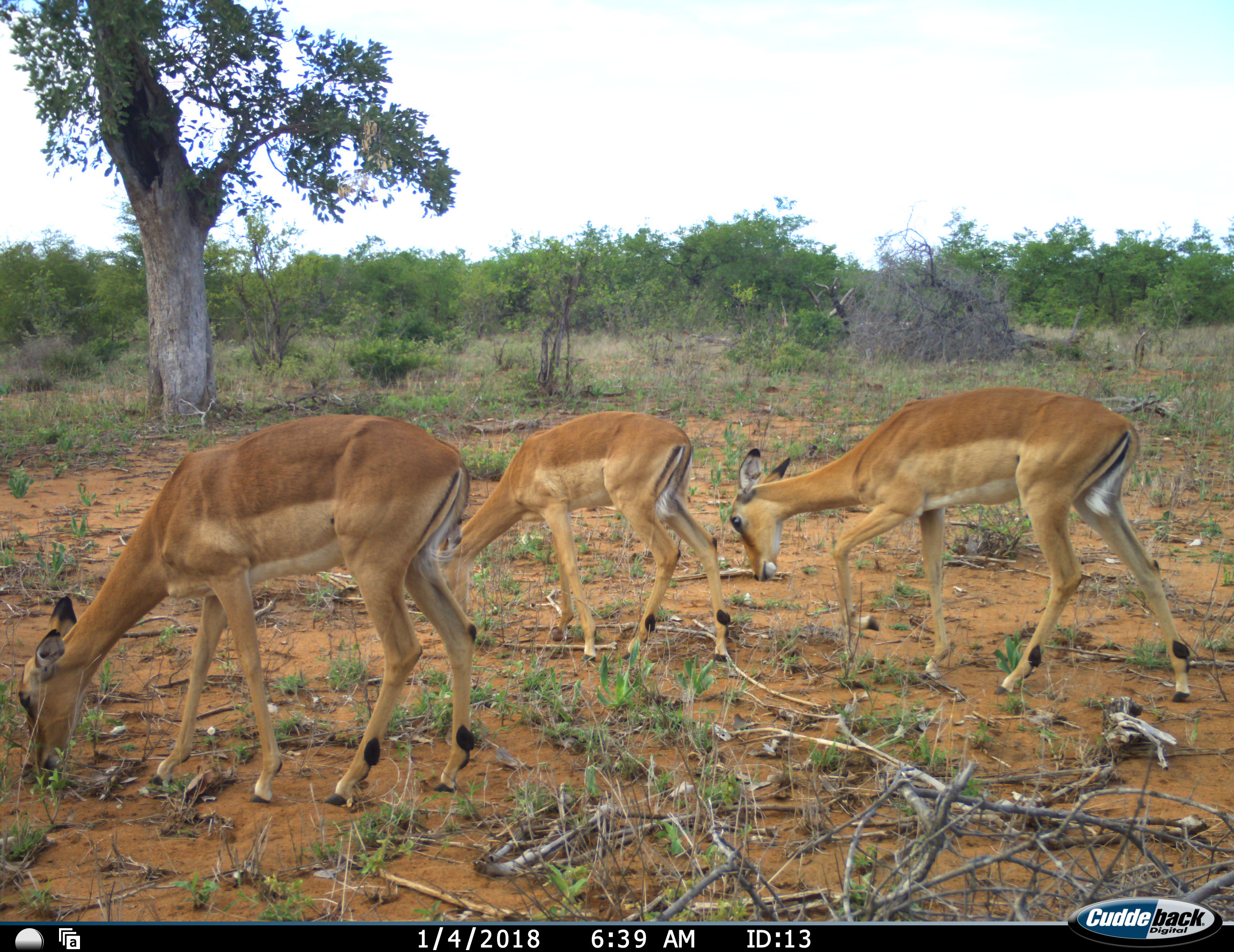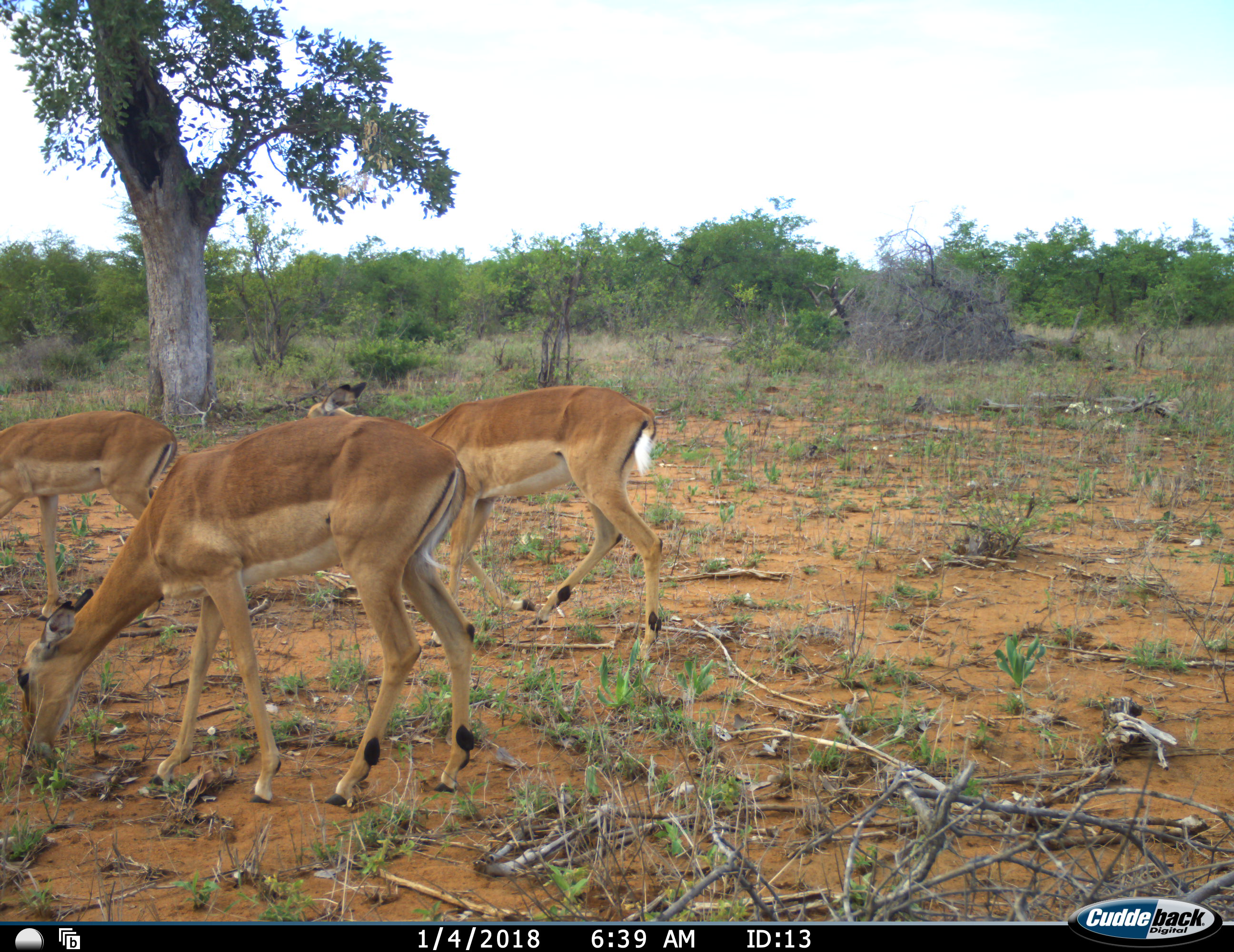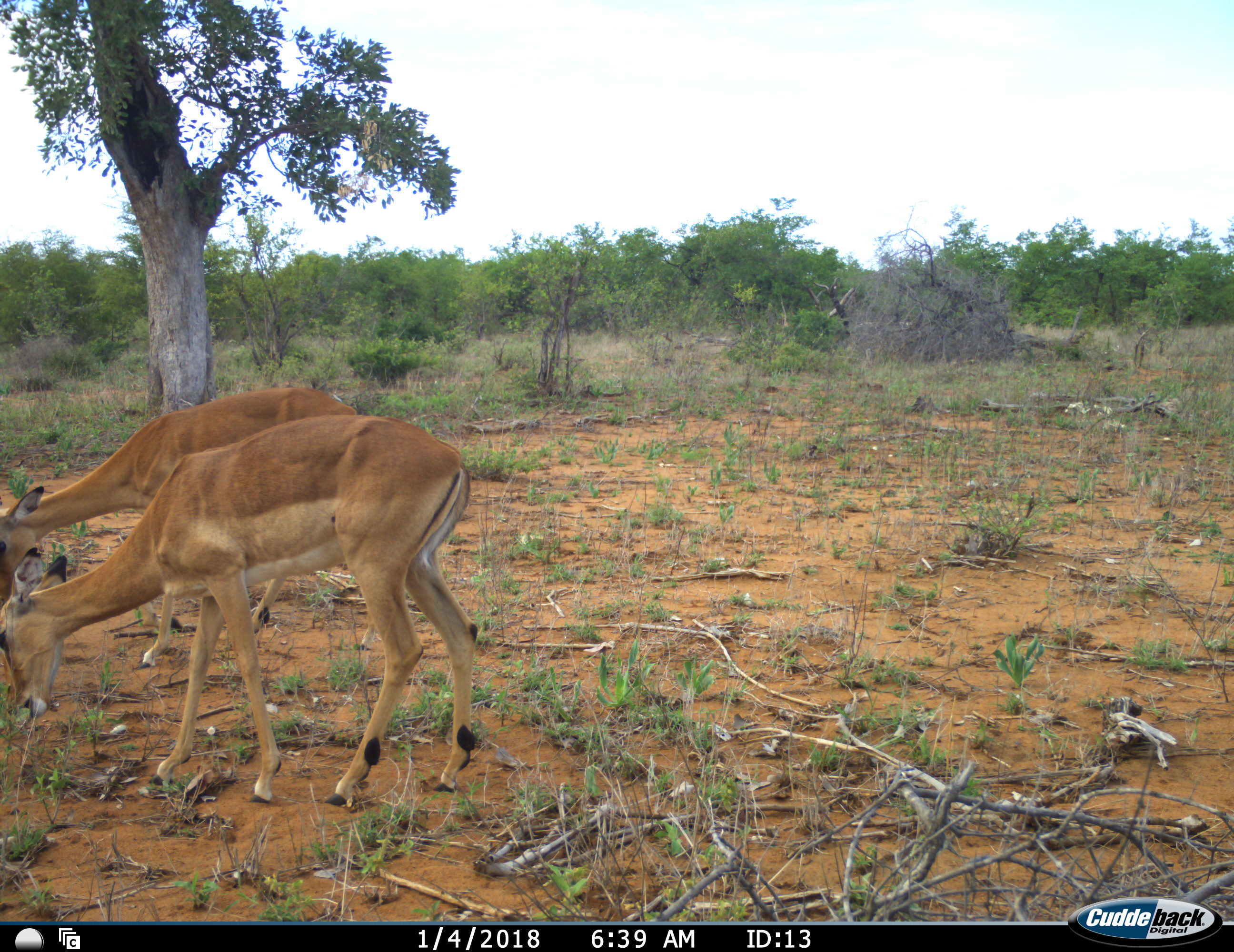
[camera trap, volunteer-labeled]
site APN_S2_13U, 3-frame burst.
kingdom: Animalia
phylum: Chordata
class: Mammalia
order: Artiodactyla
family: Bovidae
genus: Aepyceros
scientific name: Aepyceros melampus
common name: impala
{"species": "impala (Aepyceros melampus)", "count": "3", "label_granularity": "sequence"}